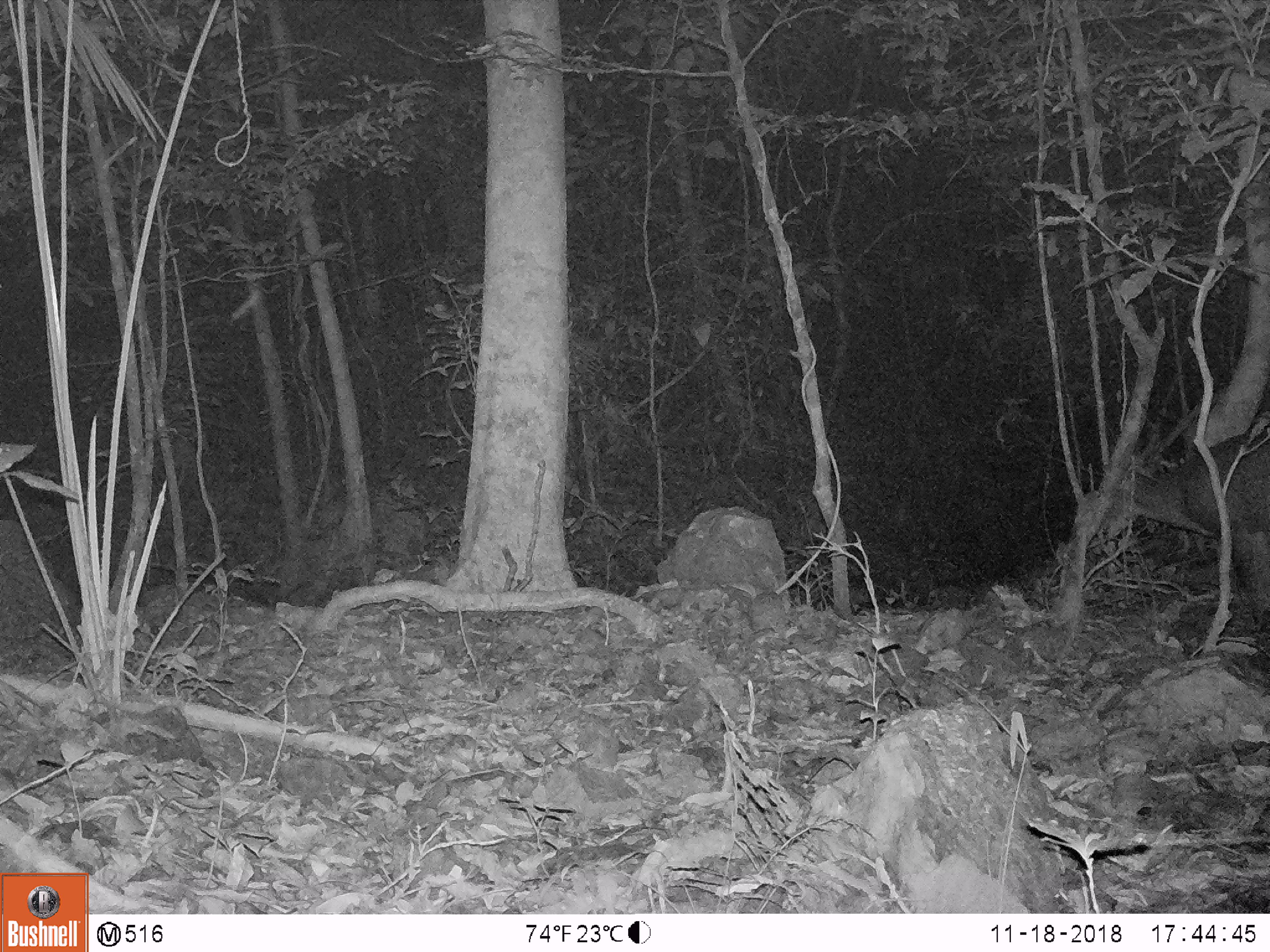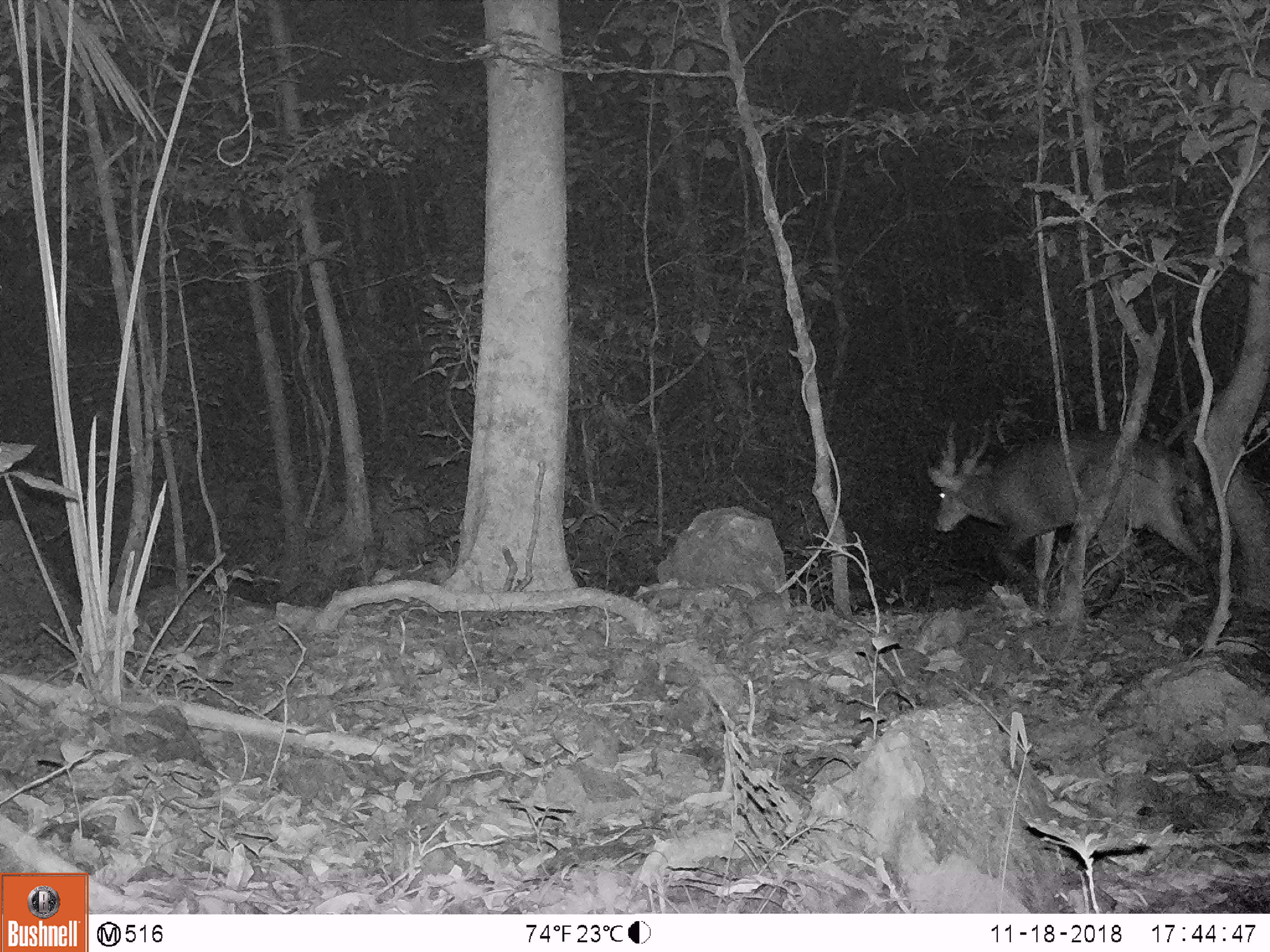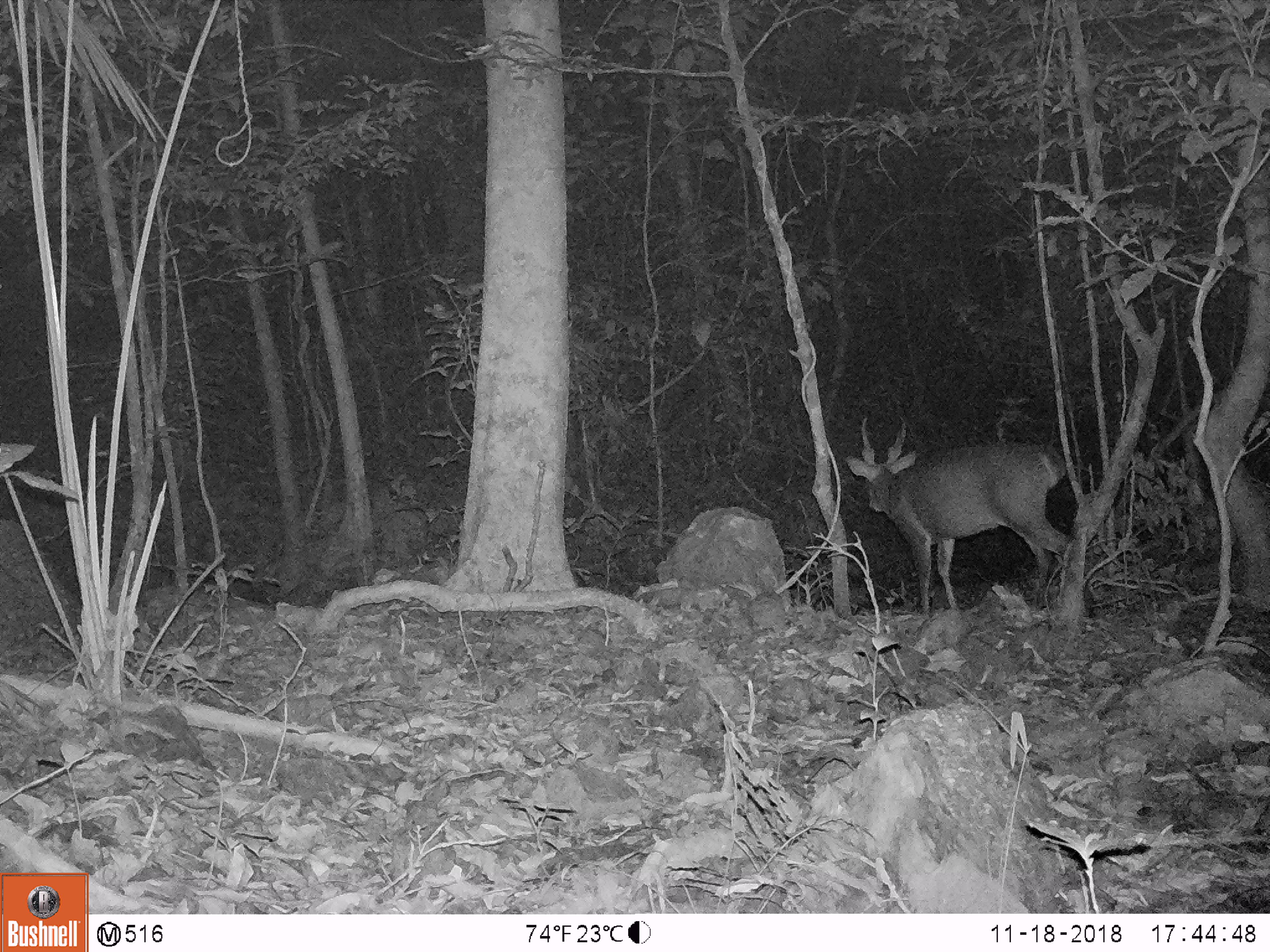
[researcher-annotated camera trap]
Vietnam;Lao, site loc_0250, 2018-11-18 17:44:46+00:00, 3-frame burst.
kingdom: Animalia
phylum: Chordata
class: Mammalia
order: Artiodactyla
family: Cervidae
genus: Muntiacus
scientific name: Muntiacus vuquangensis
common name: large-antlered muntjac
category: large antlered muntjac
Large antlered muntjac (large-antlered muntjac) (Muntiacus vuquangensis). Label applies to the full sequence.